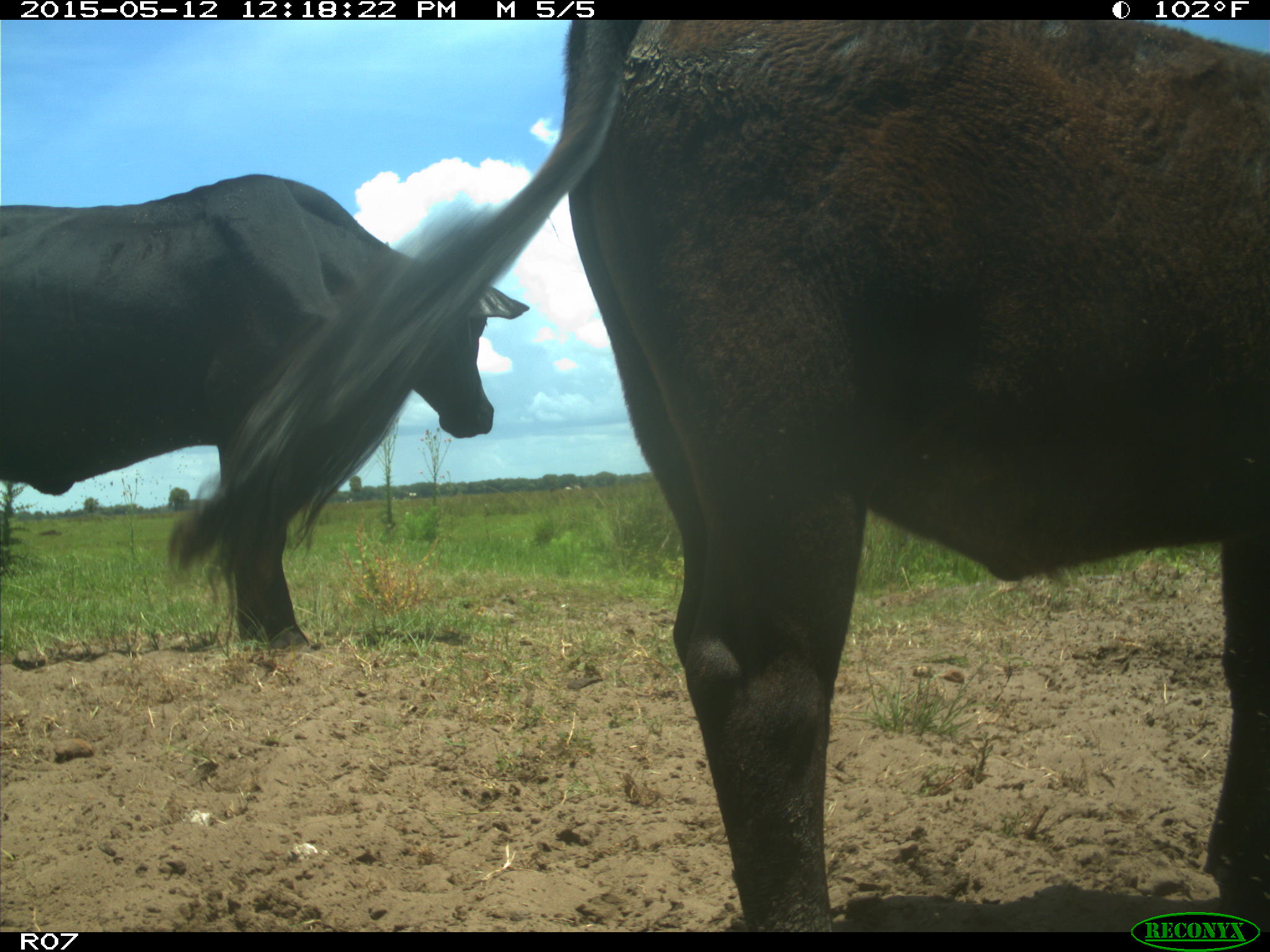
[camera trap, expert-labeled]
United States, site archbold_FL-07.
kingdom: Animalia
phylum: Chordata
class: Mammalia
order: Artiodactyla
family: Bovidae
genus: Bos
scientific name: Bos taurus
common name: domestic cow